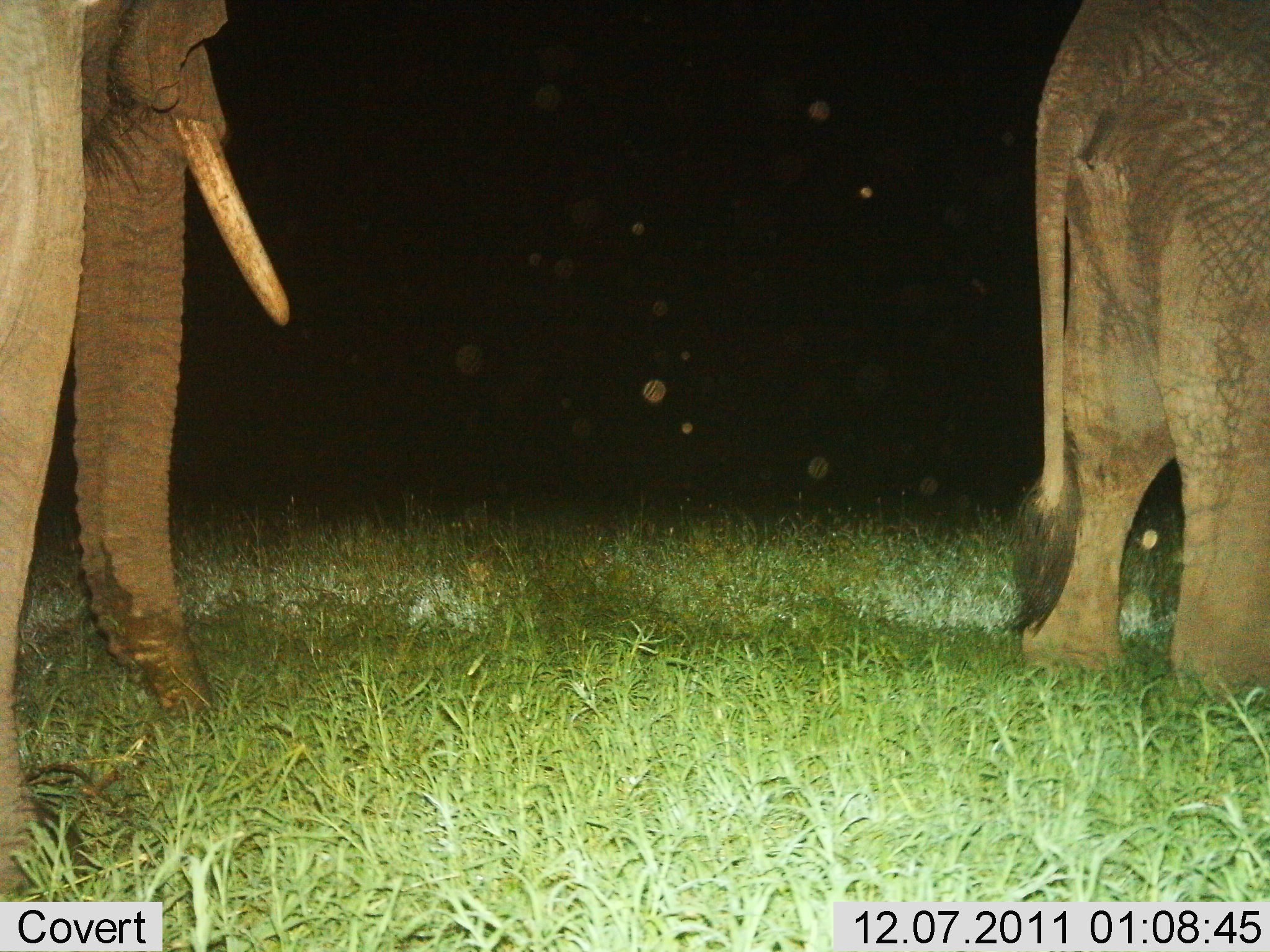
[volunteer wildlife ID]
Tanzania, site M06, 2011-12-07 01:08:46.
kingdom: Animalia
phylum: Chordata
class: Mammalia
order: Proboscidea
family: Elephantidae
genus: Loxodonta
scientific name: Loxodonta africana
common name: african bush elephant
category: elephant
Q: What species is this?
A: Elephant (african bush elephant) (Loxodonta africana).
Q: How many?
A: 2.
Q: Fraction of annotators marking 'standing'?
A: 82%.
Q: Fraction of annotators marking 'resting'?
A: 0%.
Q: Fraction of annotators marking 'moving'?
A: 9%.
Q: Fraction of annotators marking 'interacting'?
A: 0%.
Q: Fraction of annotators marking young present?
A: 0%.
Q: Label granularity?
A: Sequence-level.